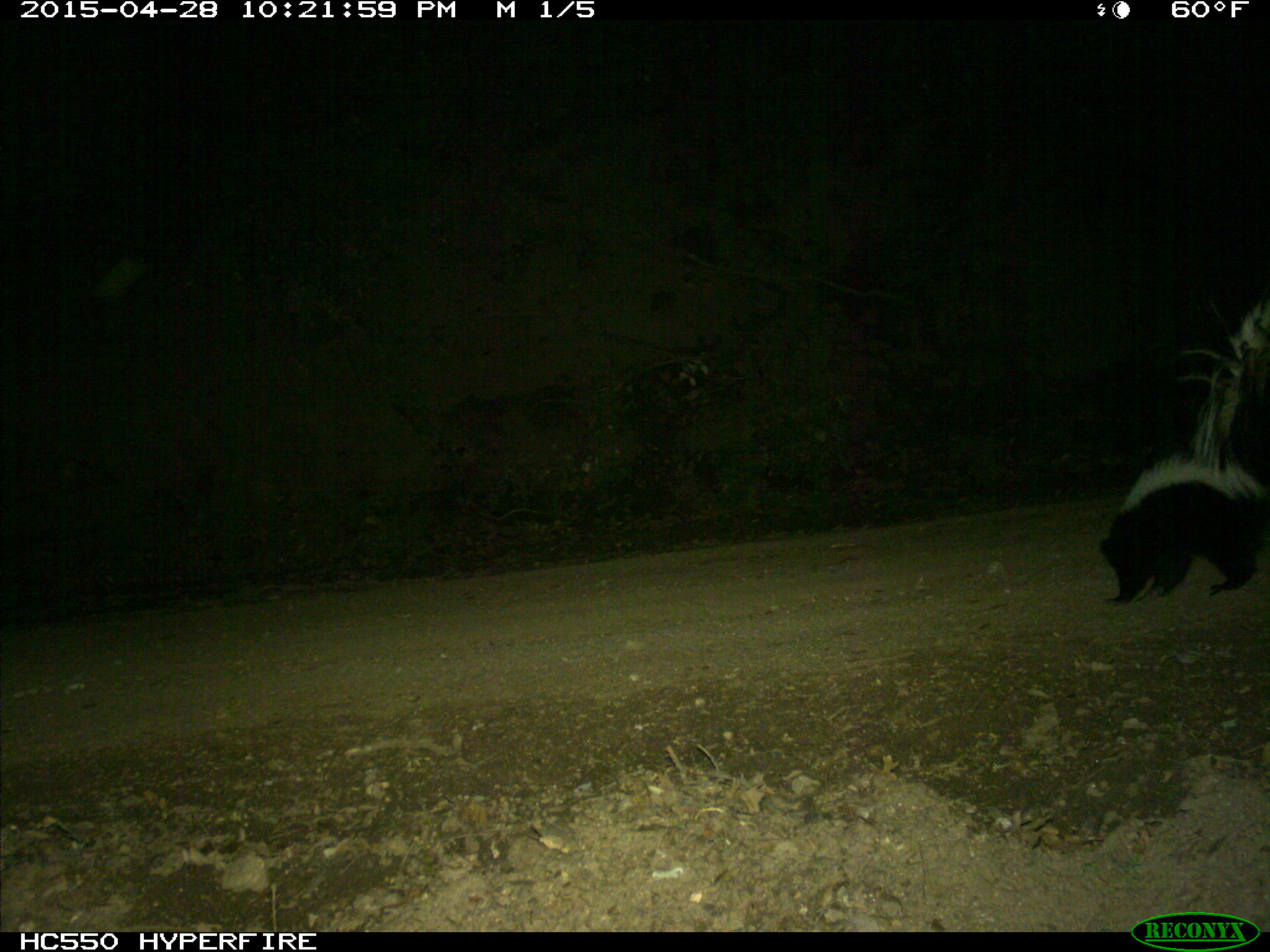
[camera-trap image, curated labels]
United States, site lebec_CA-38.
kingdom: Animalia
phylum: Chordata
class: Mammalia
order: Carnivora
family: Mephitidae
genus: Mephitis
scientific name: Mephitis mephitis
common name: striped skunk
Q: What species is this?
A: Mephitis mephitis (striped skunk).